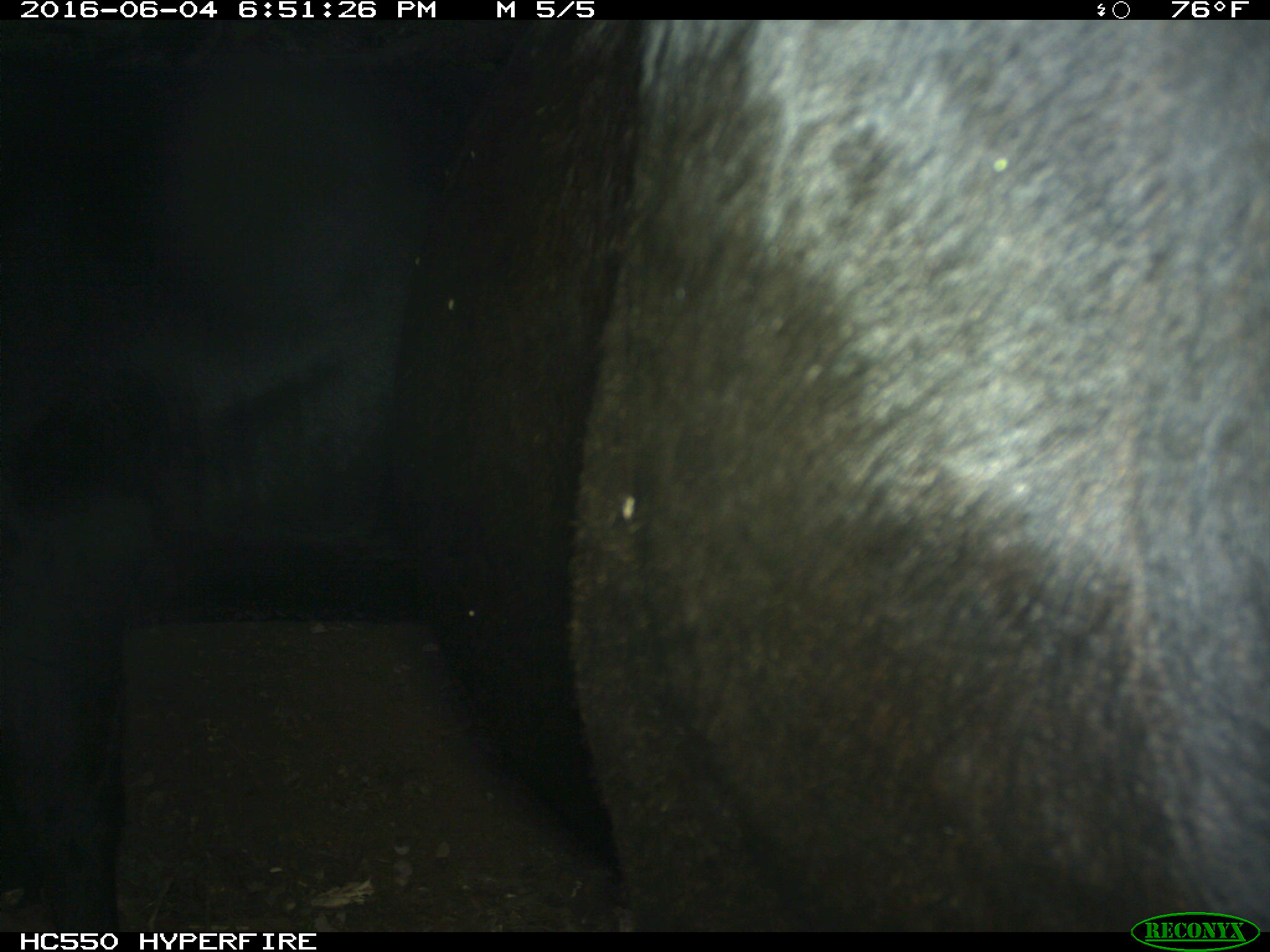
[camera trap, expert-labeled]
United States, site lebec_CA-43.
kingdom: Animalia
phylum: Chordata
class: Mammalia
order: Artiodactyla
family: Bovidae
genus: Bos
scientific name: Bos taurus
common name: domestic cow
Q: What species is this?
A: Bos taurus (domestic cow).